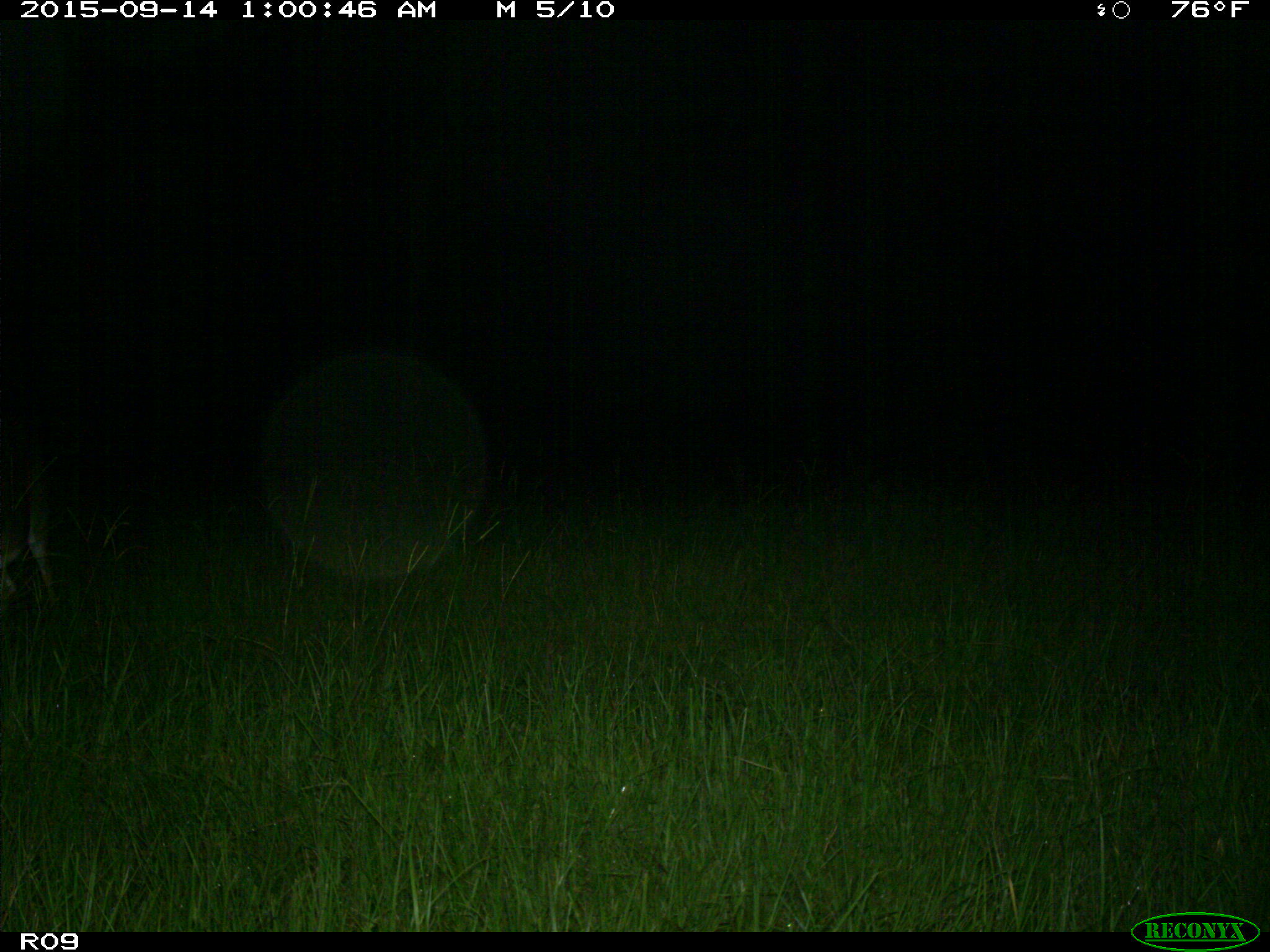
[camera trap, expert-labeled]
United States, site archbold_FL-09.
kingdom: Animalia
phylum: Chordata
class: Mammalia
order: Artiodactyla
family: Cervidae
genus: Odocoileus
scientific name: Odocoileus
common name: deer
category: unidentified deer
Unidentified deer (deer) (Odocoileus).